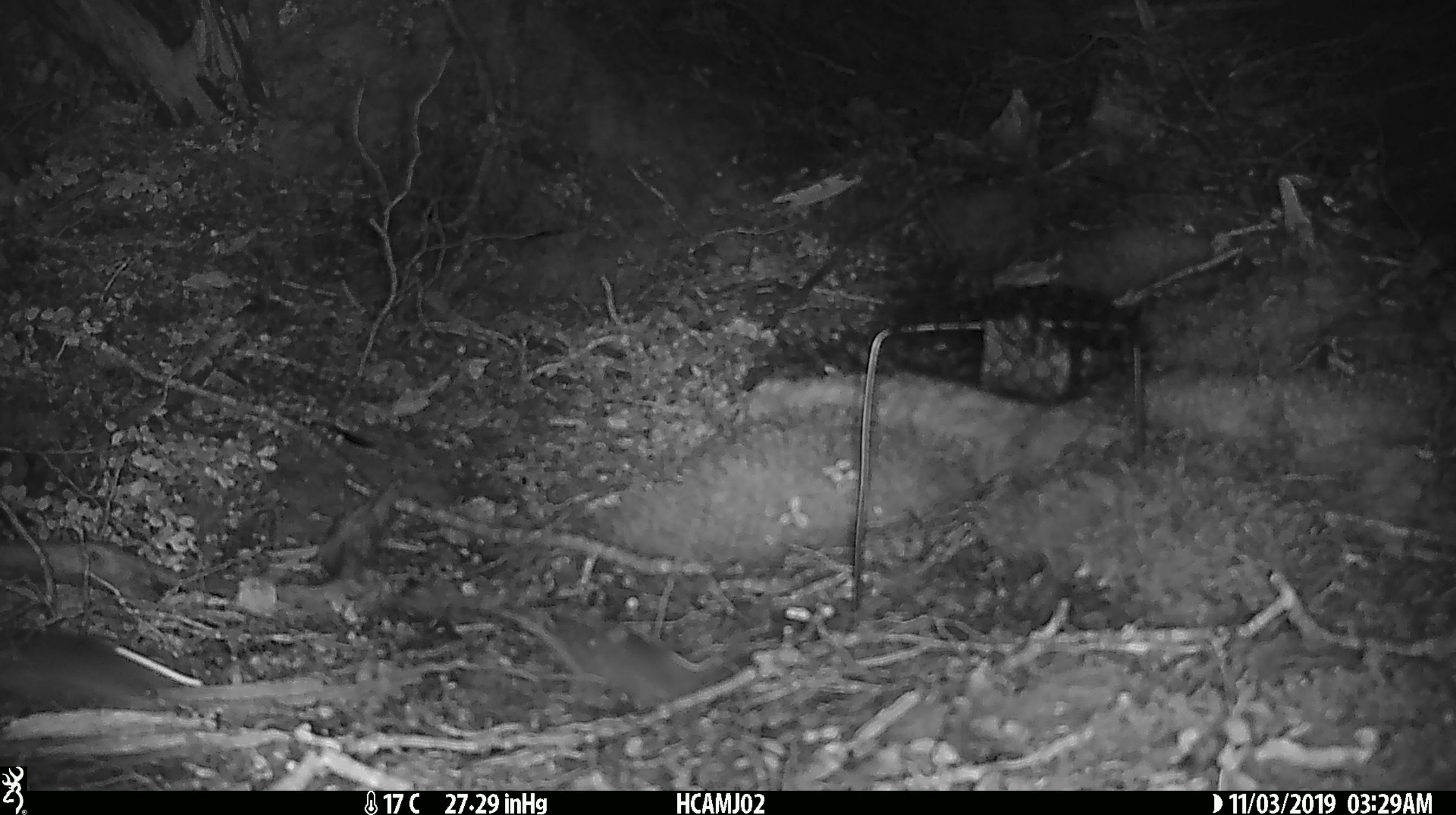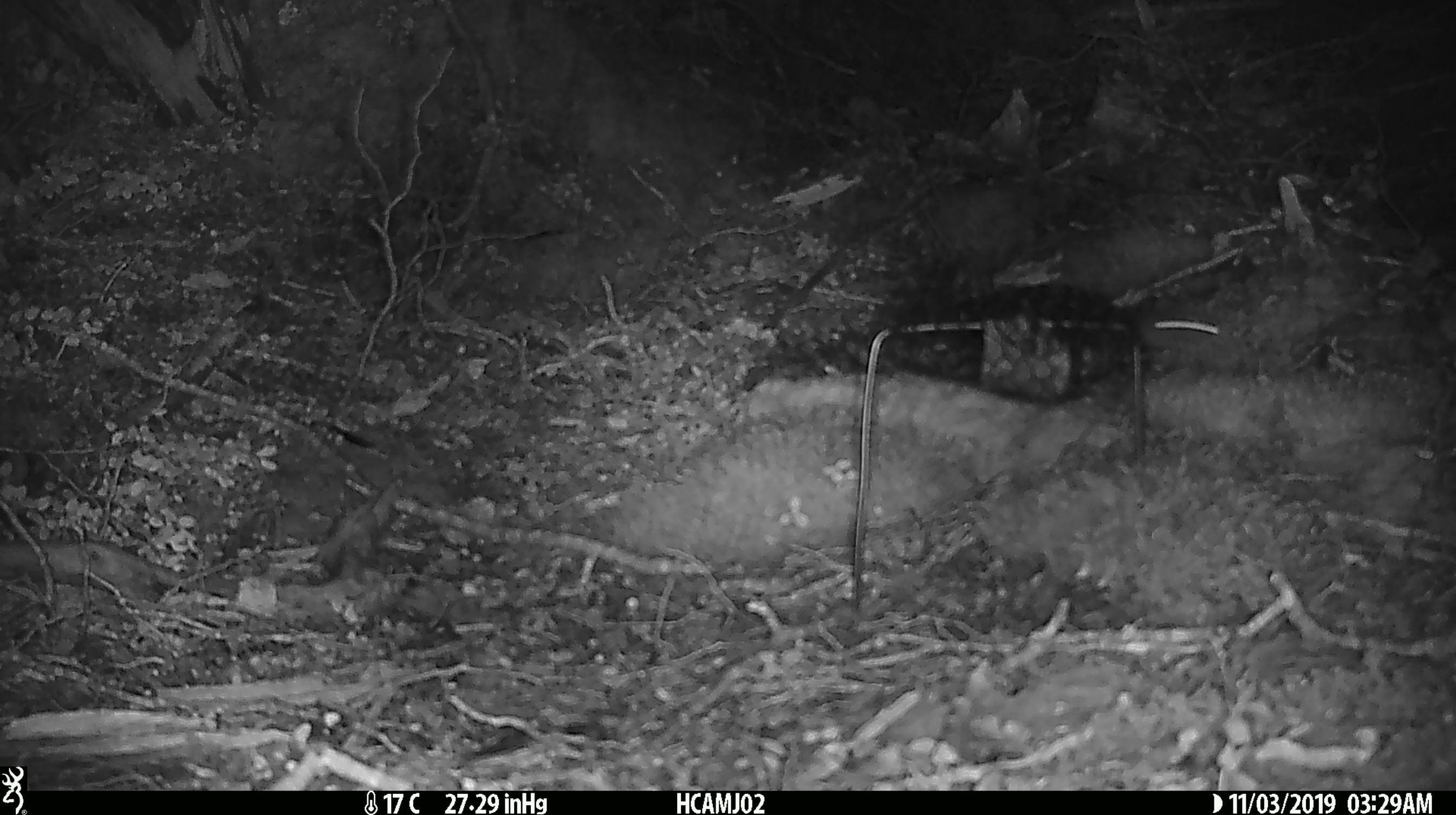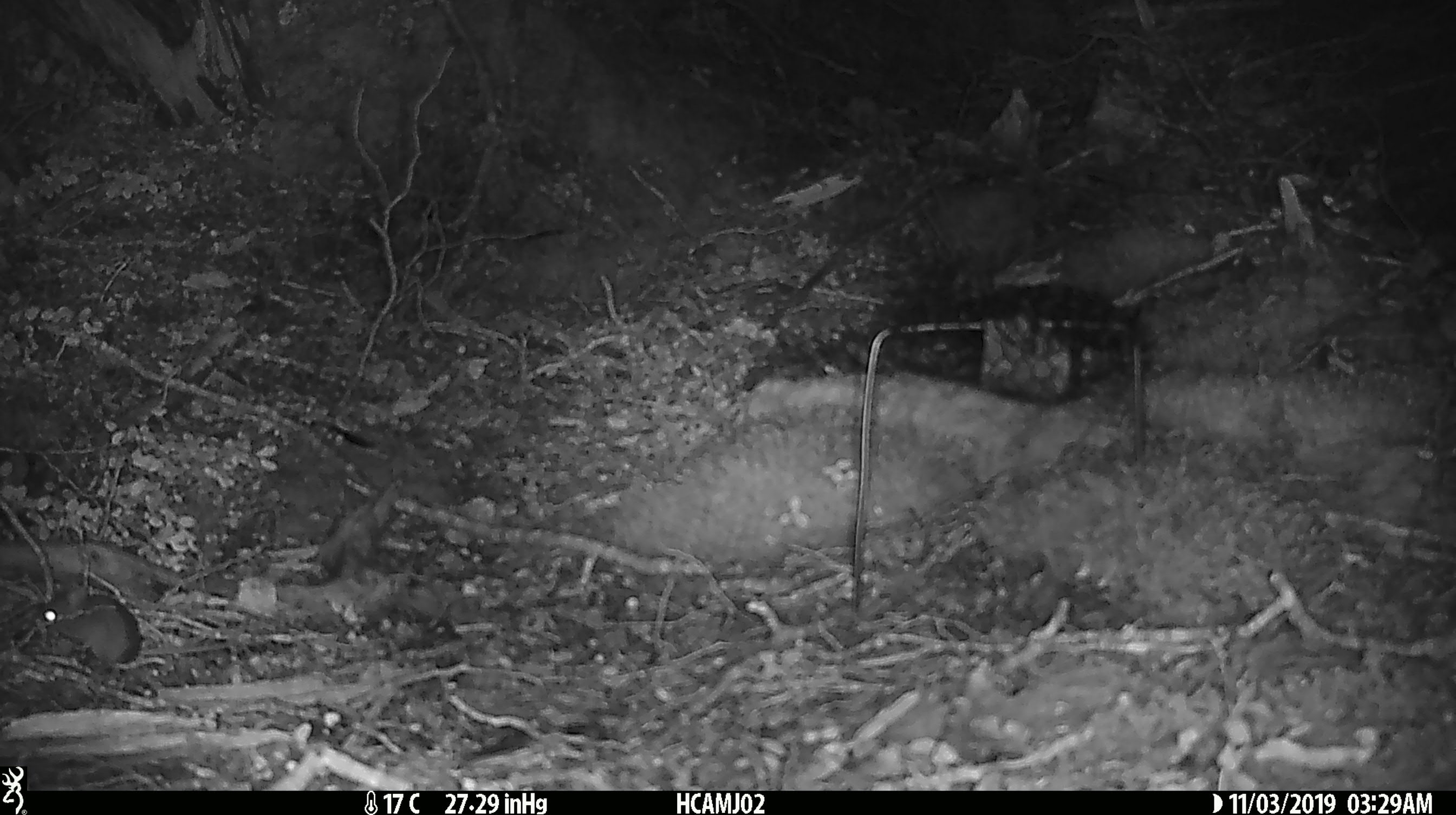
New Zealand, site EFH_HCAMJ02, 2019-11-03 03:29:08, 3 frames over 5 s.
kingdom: Animalia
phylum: Chordata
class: Mammalia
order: Rodentia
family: Muridae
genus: Mus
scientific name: Mus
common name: mouse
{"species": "mouse (Mus)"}